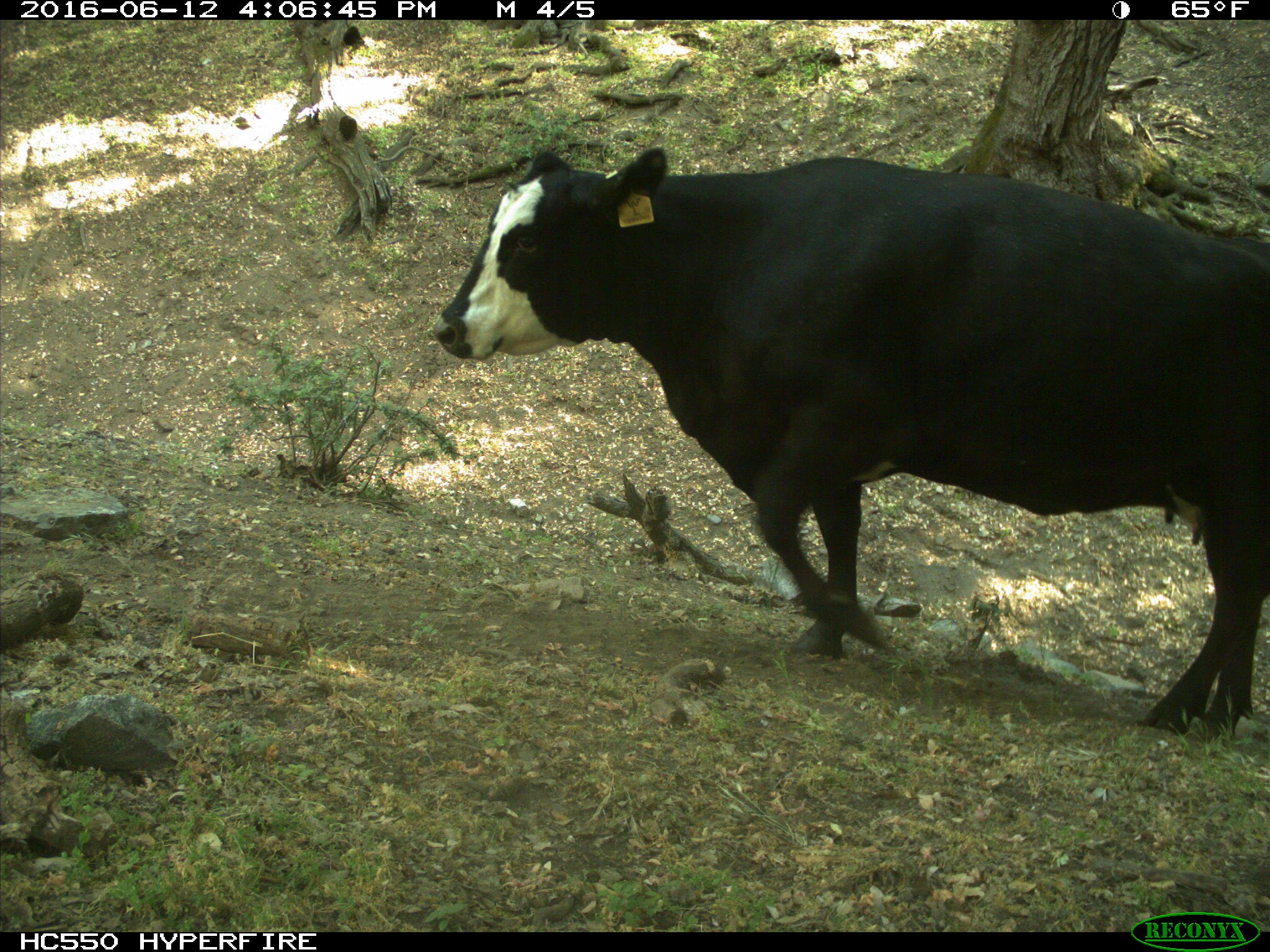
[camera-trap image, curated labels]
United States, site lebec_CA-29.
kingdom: Animalia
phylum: Chordata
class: Mammalia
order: Artiodactyla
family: Bovidae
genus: Bos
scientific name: Bos taurus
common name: domestic cow